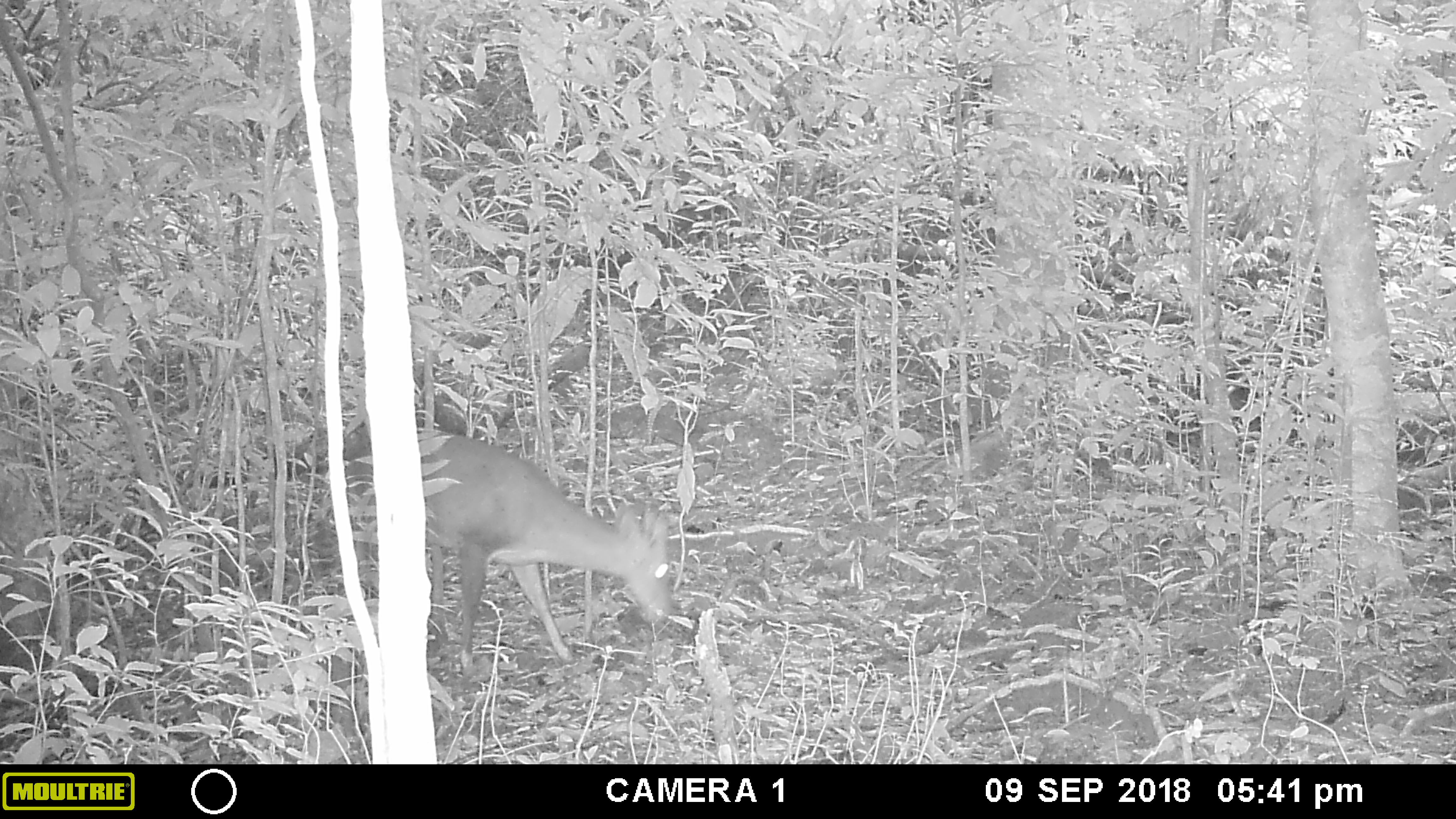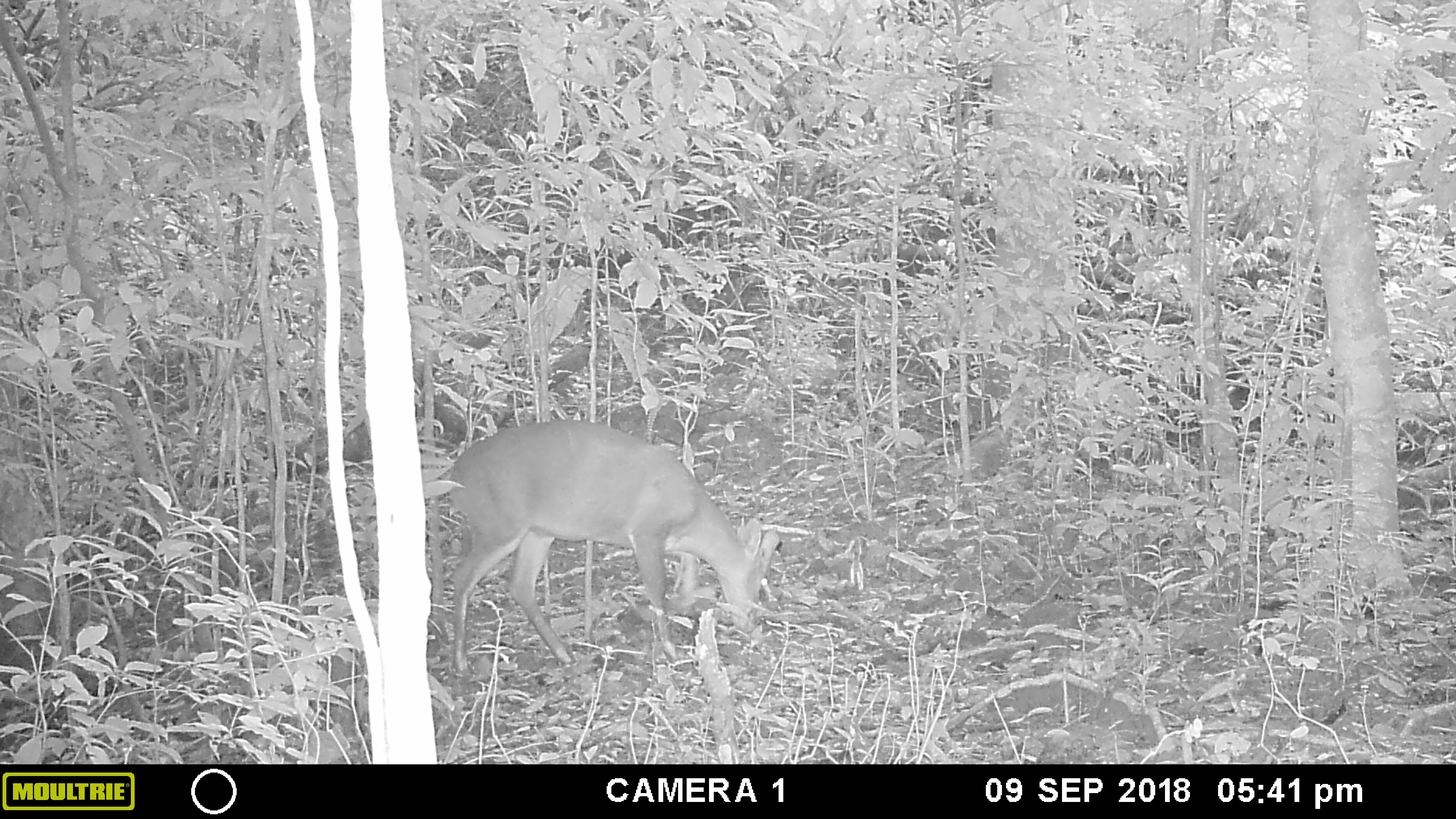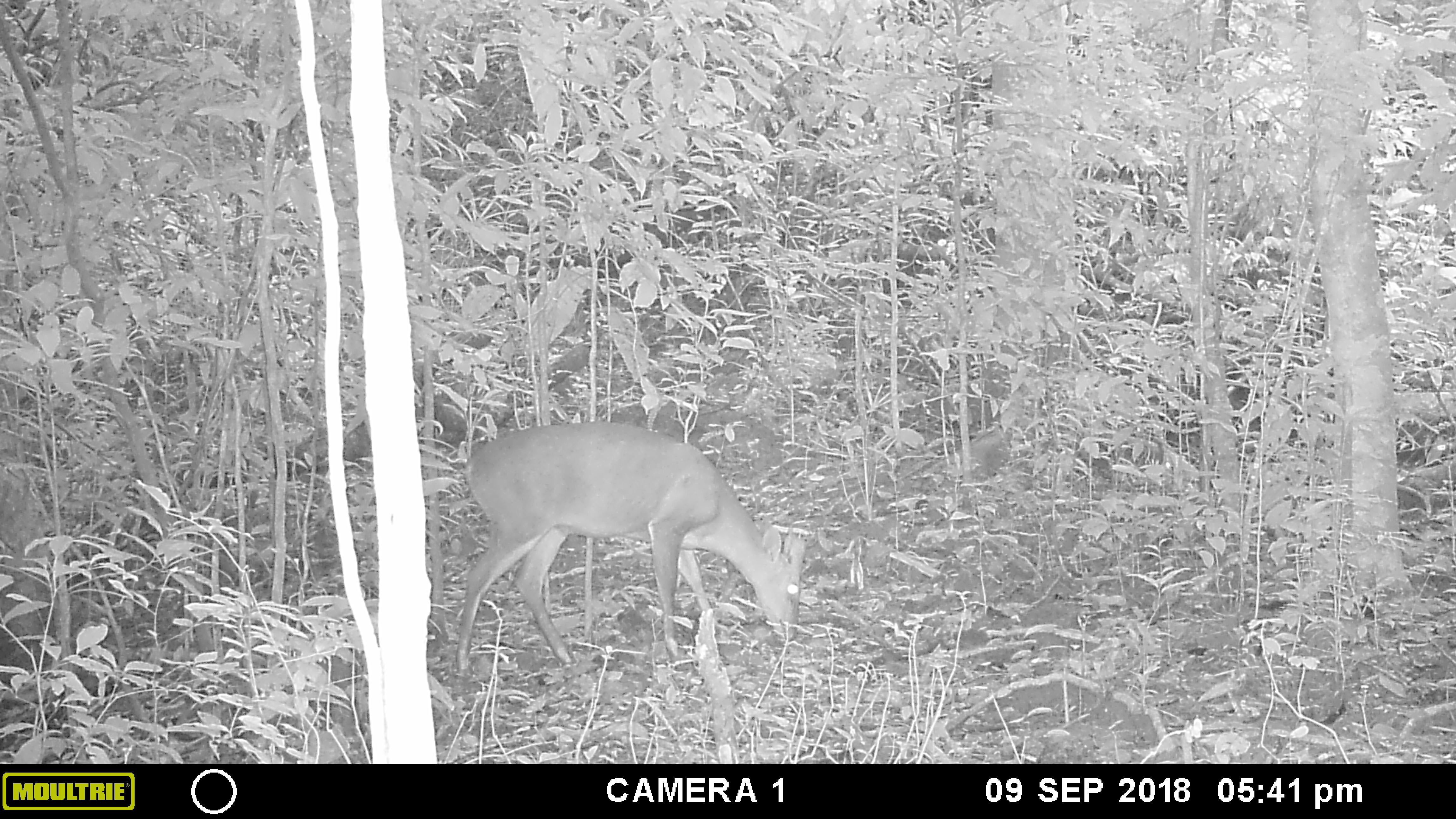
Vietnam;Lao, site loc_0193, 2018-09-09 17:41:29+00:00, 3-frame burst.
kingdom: Animalia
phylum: Chordata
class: Mammalia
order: Artiodactyla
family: Cervidae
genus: Muntiacus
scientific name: Muntiacus vuquangensis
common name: large-antlered muntjac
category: large antlered muntjac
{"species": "large antlered muntjac (large-antlered muntjac) (Muntiacus vuquangensis)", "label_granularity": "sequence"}